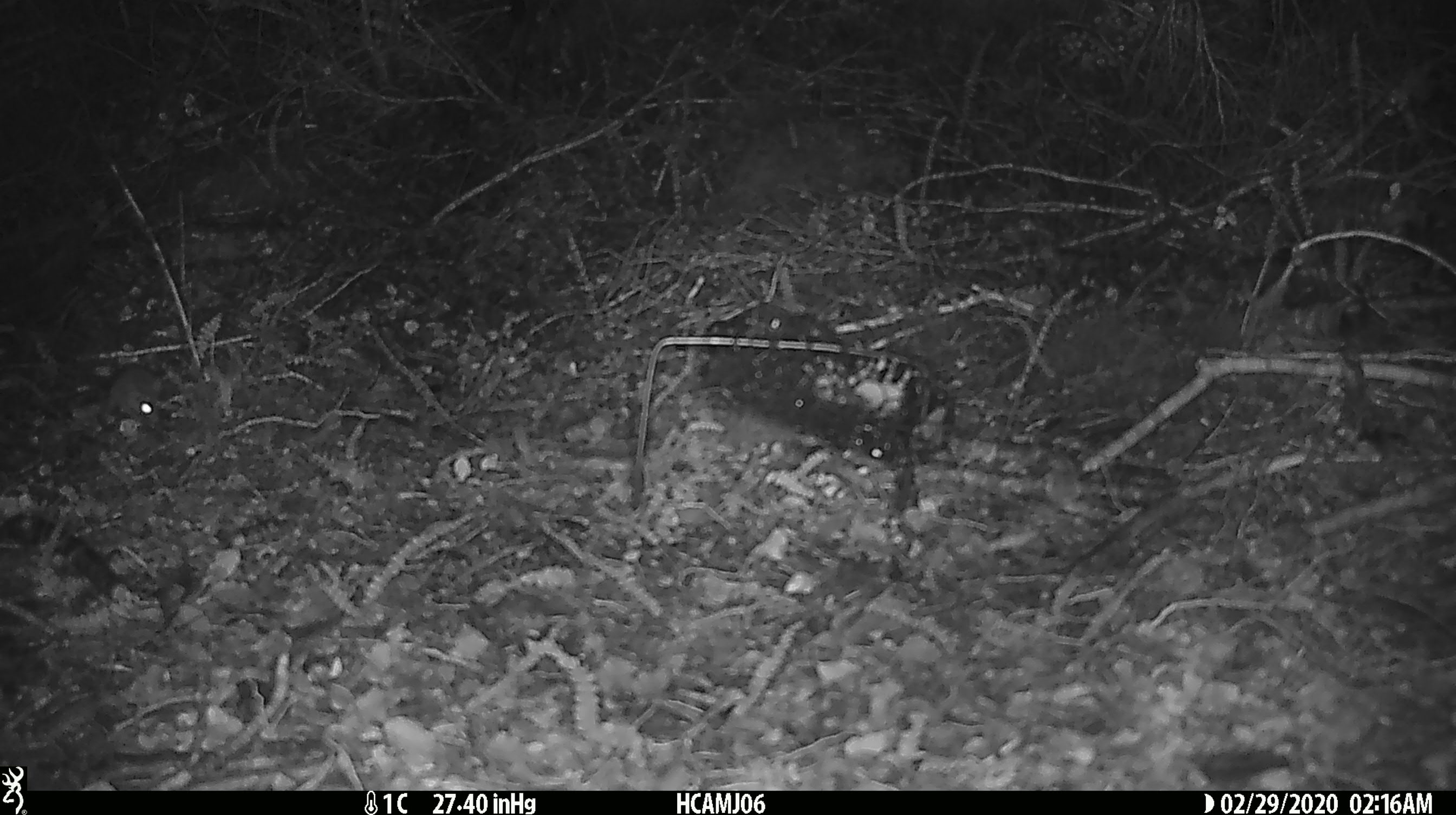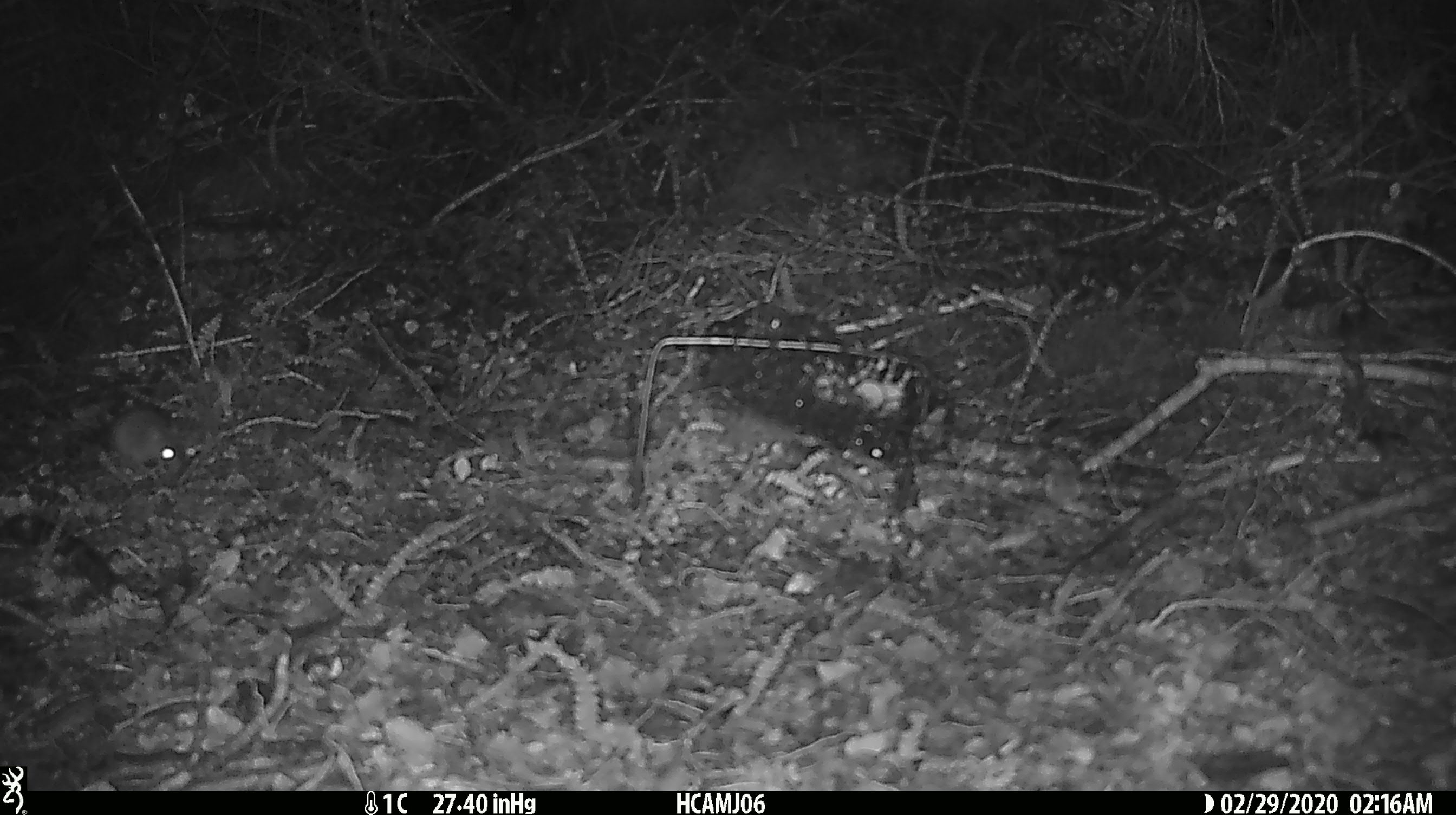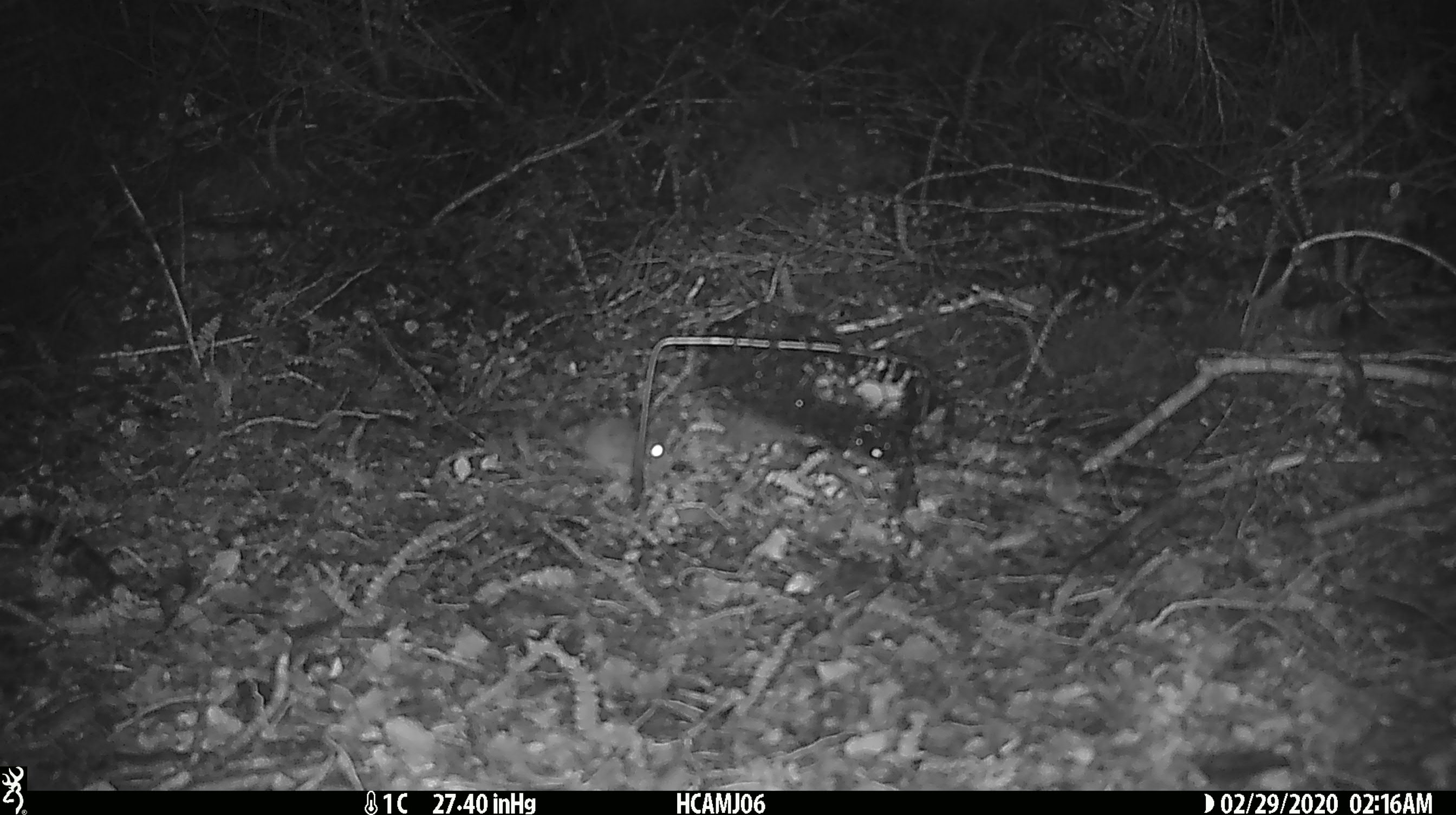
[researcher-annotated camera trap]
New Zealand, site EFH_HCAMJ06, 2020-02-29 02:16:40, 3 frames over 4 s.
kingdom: Animalia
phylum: Chordata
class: Mammalia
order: Rodentia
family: Muridae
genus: Mus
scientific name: Mus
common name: mouse